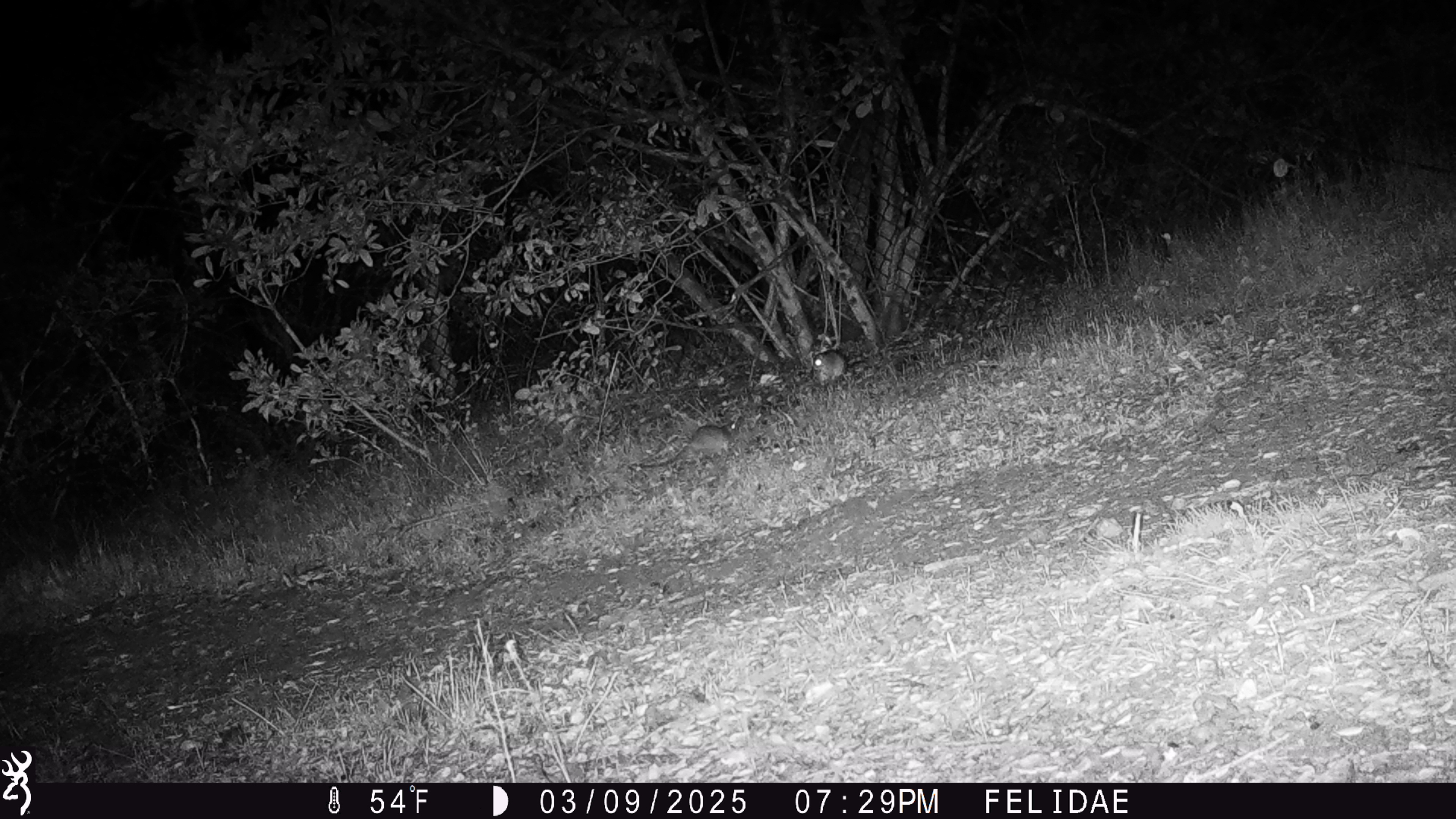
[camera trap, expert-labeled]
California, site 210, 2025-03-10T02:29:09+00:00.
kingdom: Animalia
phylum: Chordata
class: Mammalia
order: Rodentia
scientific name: Rodentia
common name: mouse or rat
Mouse or rat (Rodentia).